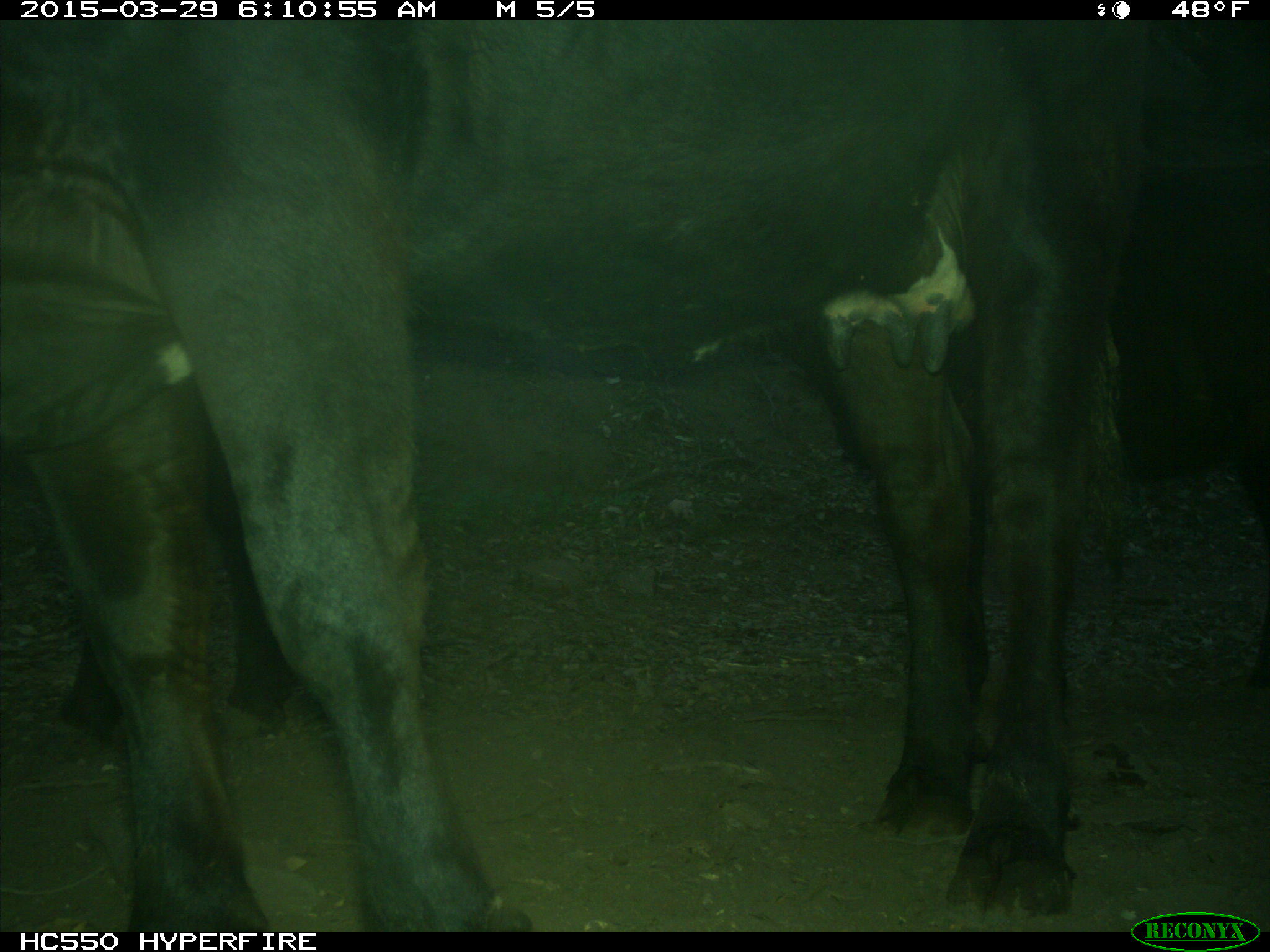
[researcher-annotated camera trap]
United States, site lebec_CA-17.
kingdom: Animalia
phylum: Chordata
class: Mammalia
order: Artiodactyla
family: Bovidae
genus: Bos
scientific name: Bos taurus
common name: domestic cow